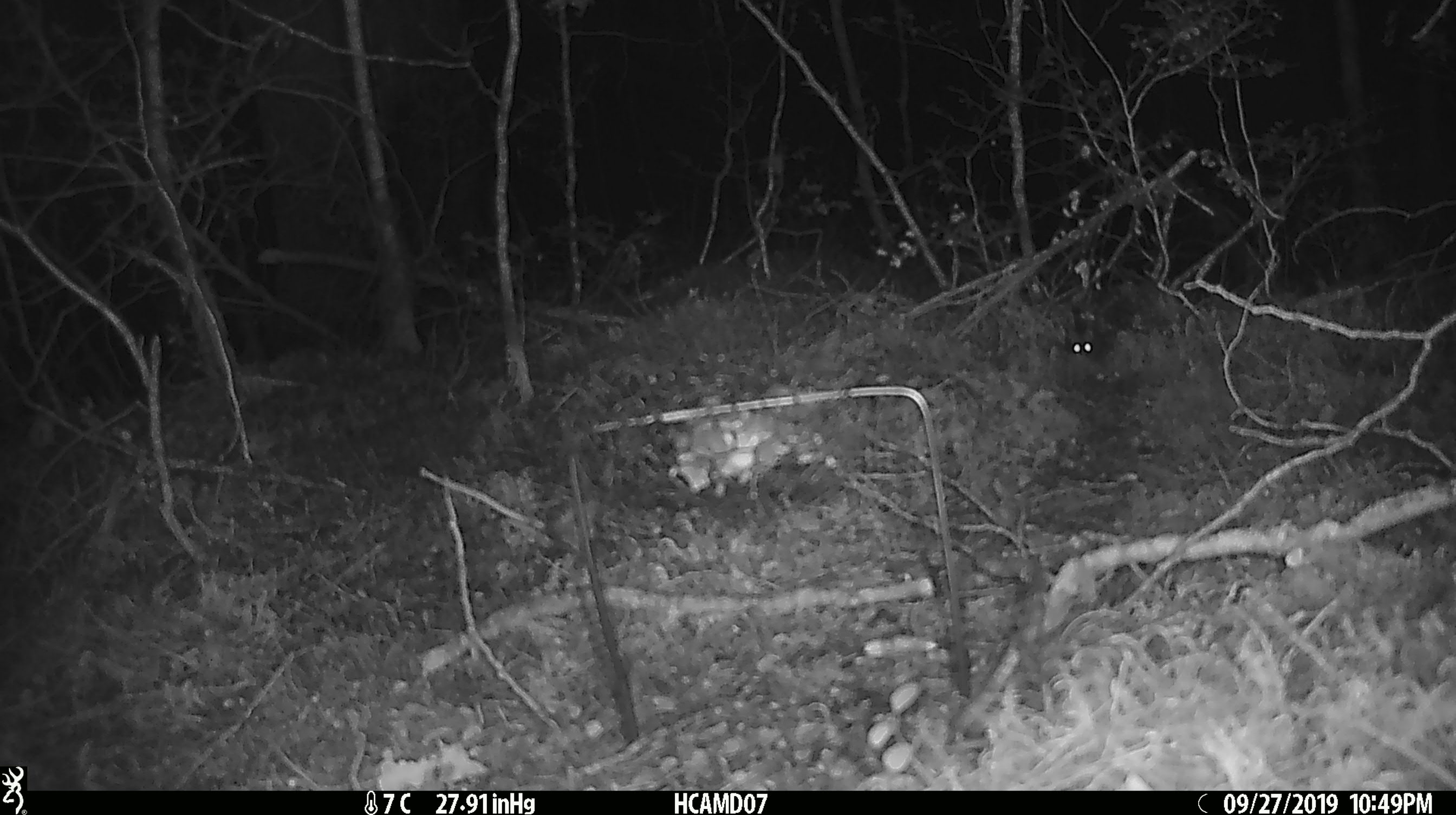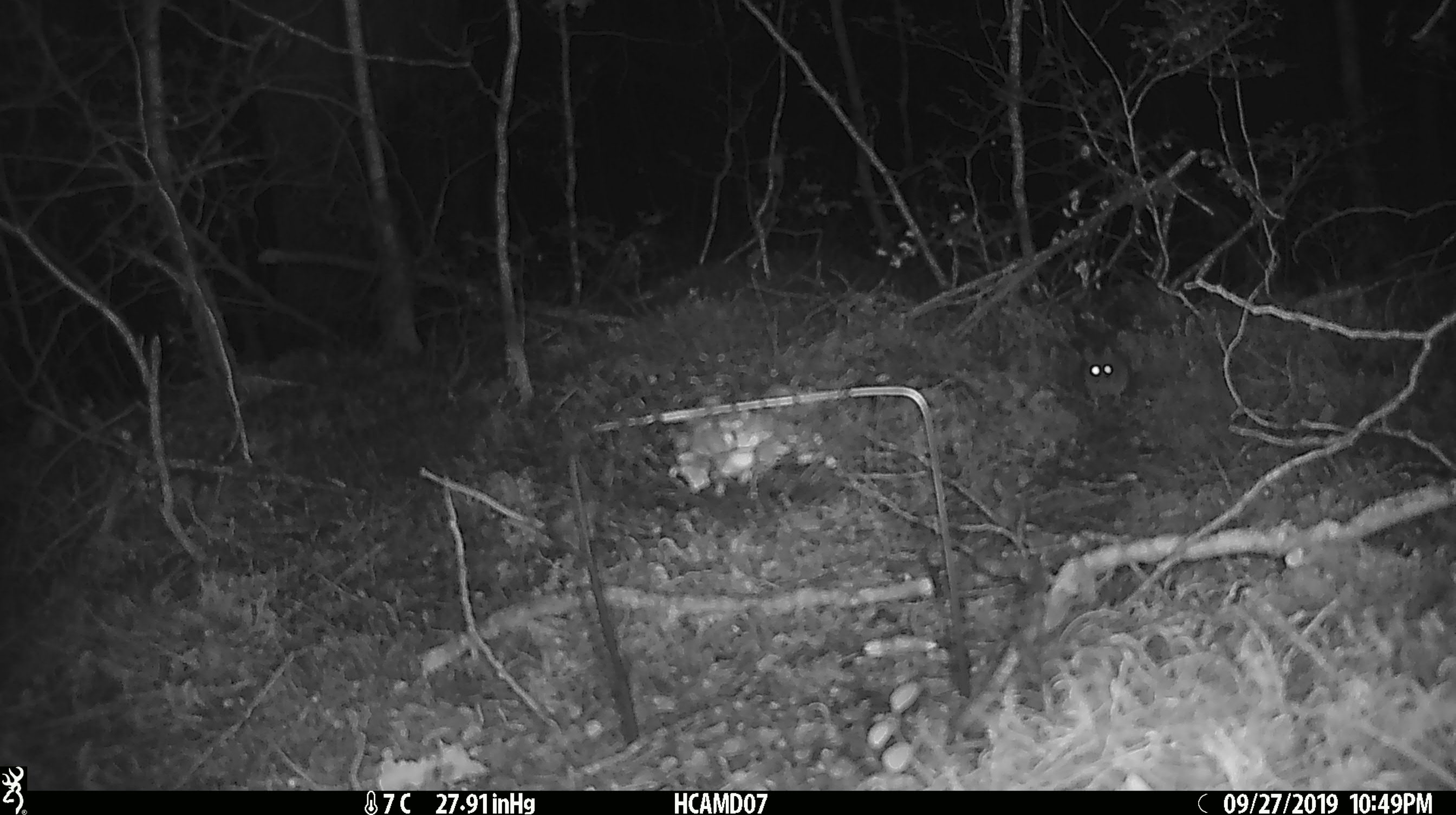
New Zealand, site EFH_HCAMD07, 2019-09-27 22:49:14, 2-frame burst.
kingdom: Animalia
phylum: Chordata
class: Mammalia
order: Rodentia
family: Muridae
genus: Mus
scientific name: Mus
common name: mouse